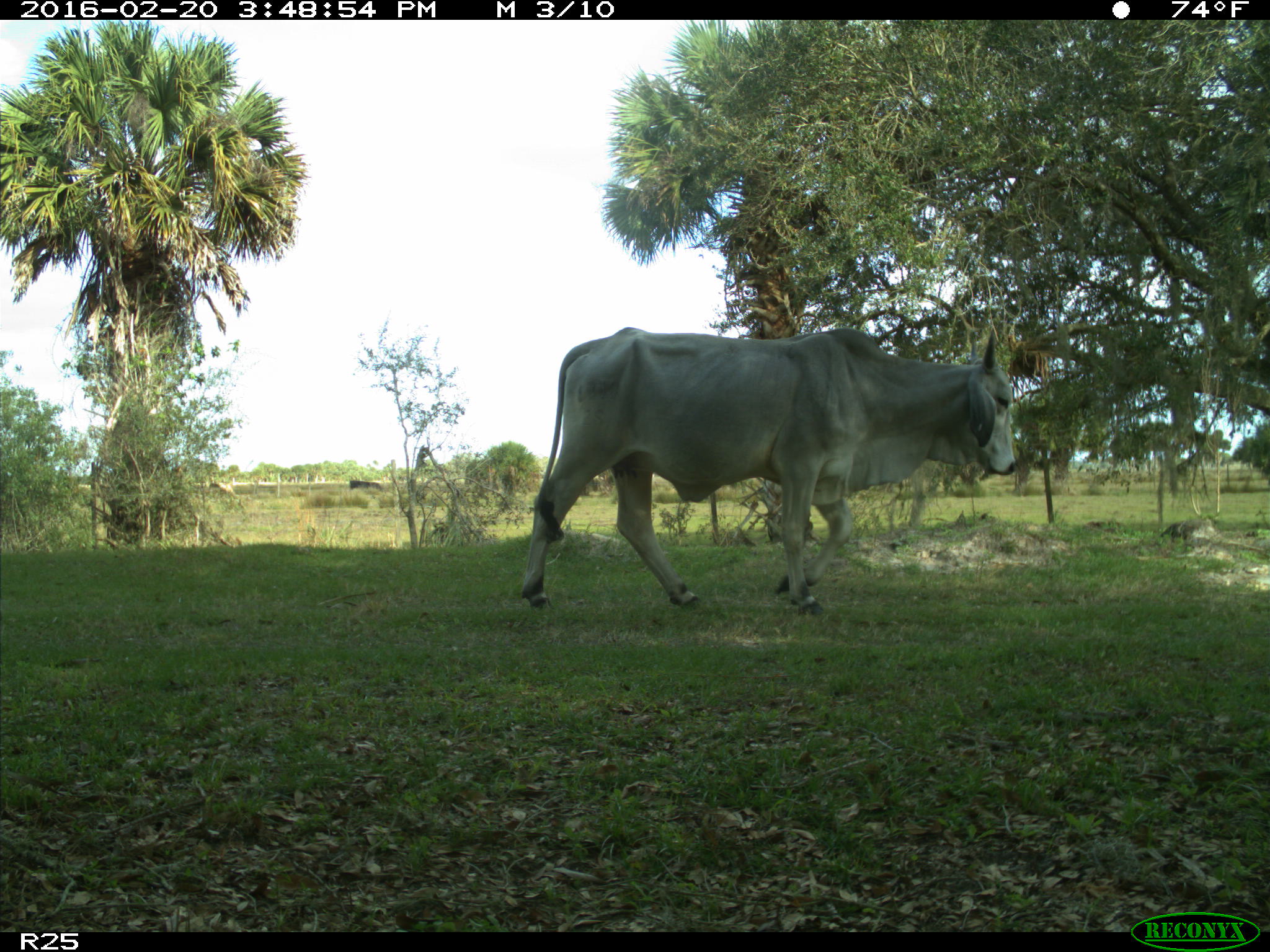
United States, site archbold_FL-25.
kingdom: Animalia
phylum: Chordata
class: Mammalia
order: Artiodactyla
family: Bovidae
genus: Bos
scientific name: Bos taurus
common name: domestic cow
Bos taurus (domestic cow).